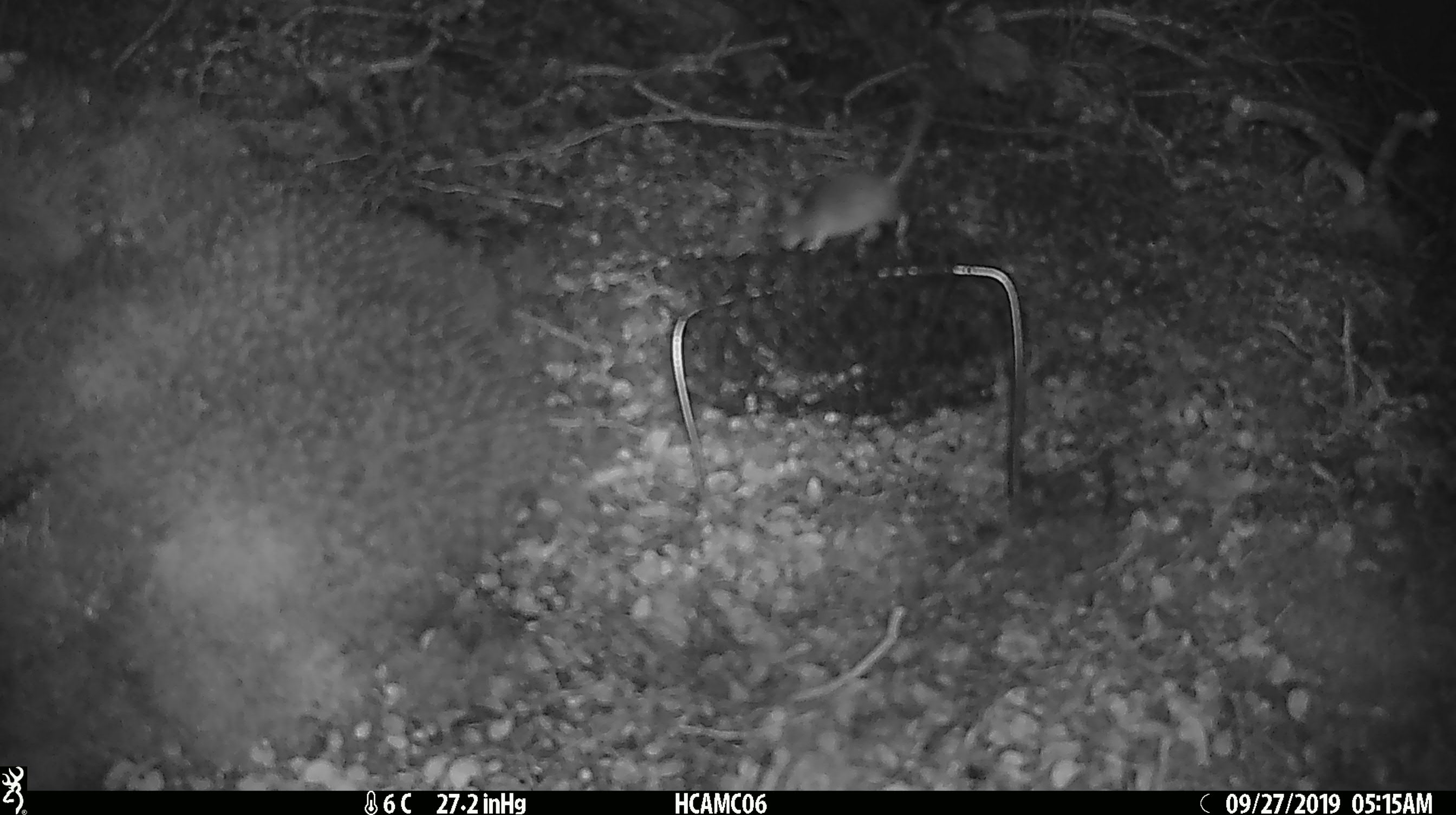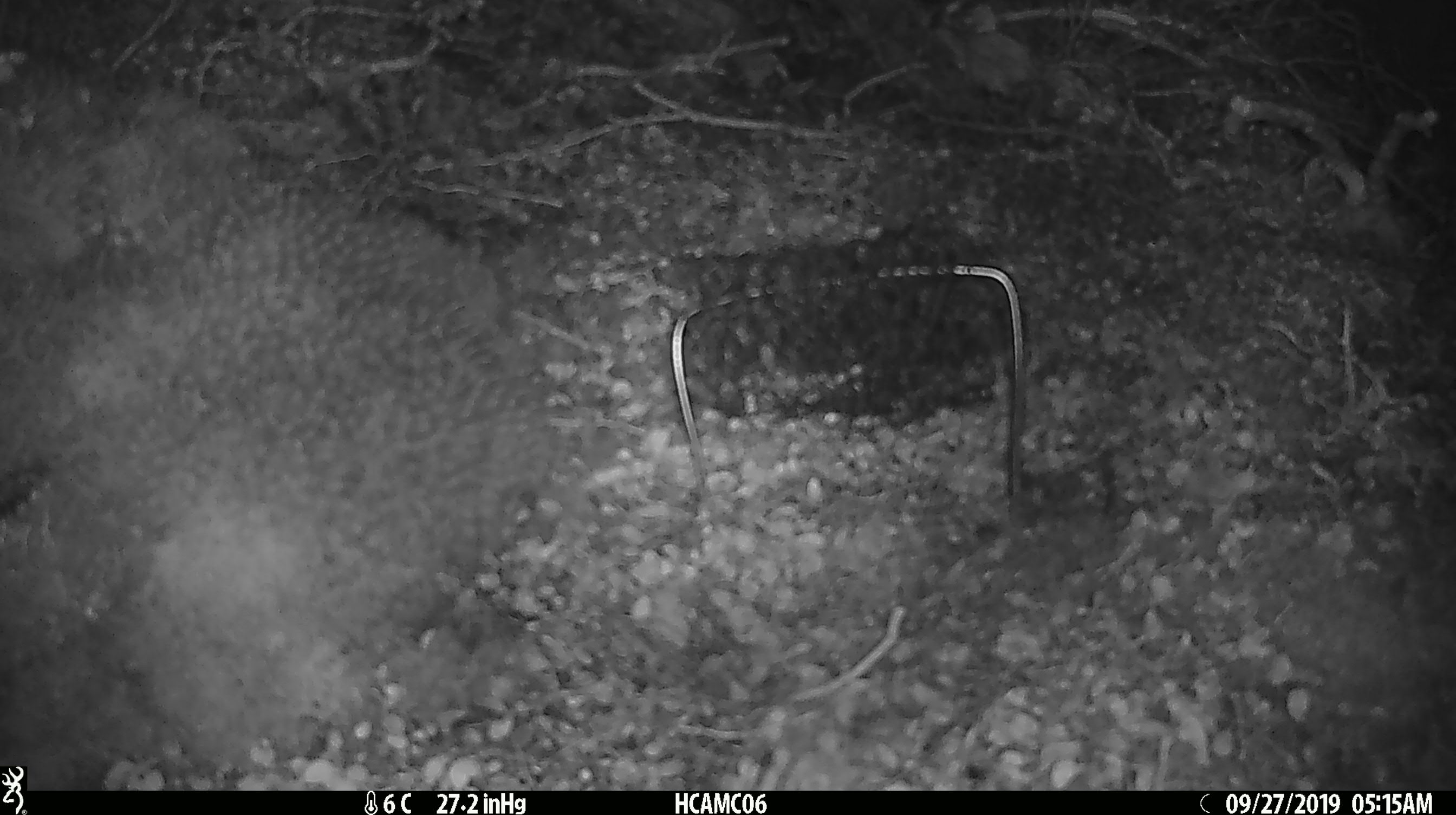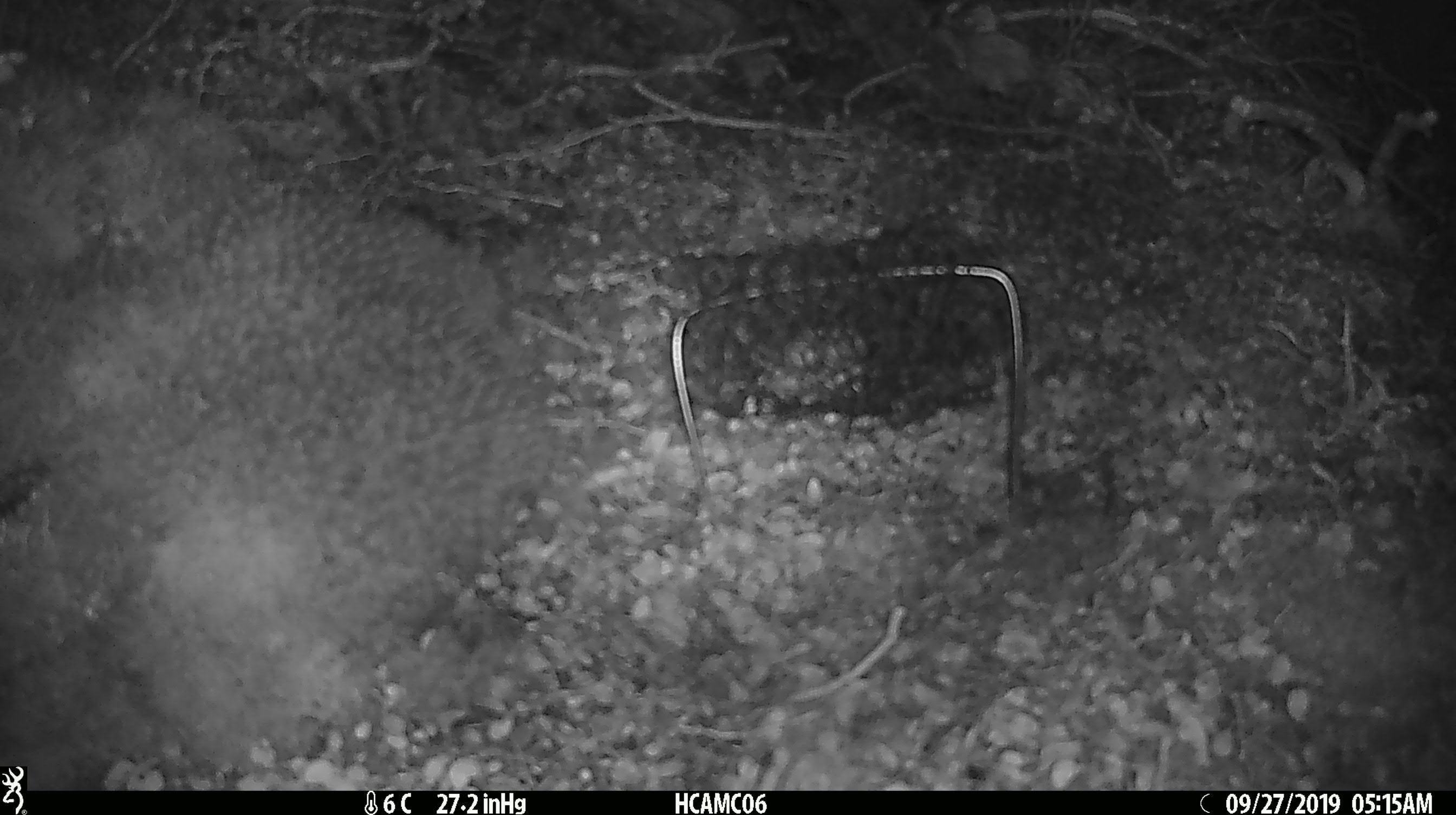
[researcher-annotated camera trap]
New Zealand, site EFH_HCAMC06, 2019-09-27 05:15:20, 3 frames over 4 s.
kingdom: Animalia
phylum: Chordata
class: Mammalia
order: Rodentia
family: Muridae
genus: Mus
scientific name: Mus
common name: mouse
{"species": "mouse (Mus)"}